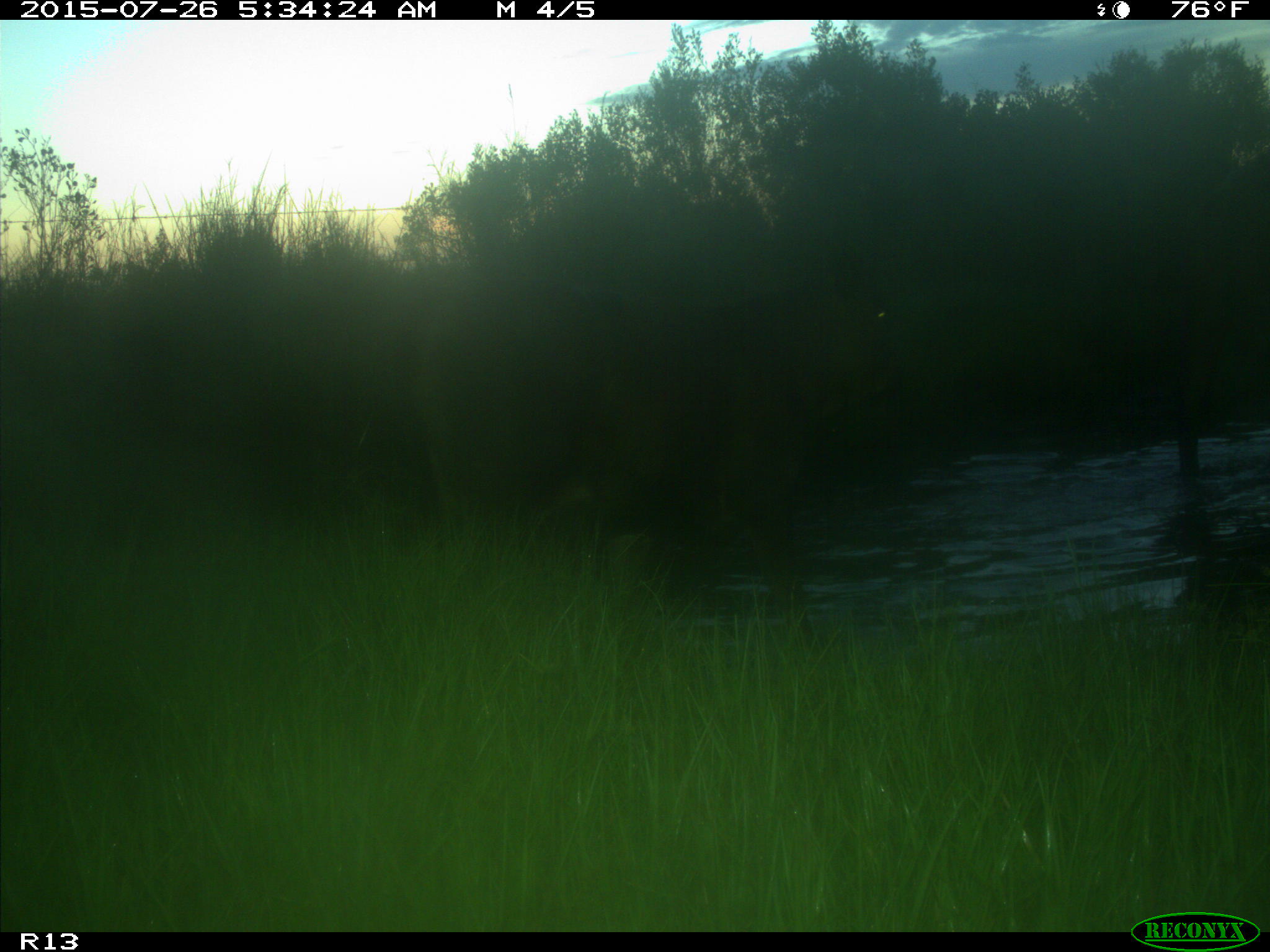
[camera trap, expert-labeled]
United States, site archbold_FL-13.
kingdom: Animalia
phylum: Chordata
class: Mammalia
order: Artiodactyla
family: Bovidae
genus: Bos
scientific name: Bos taurus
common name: domestic cow